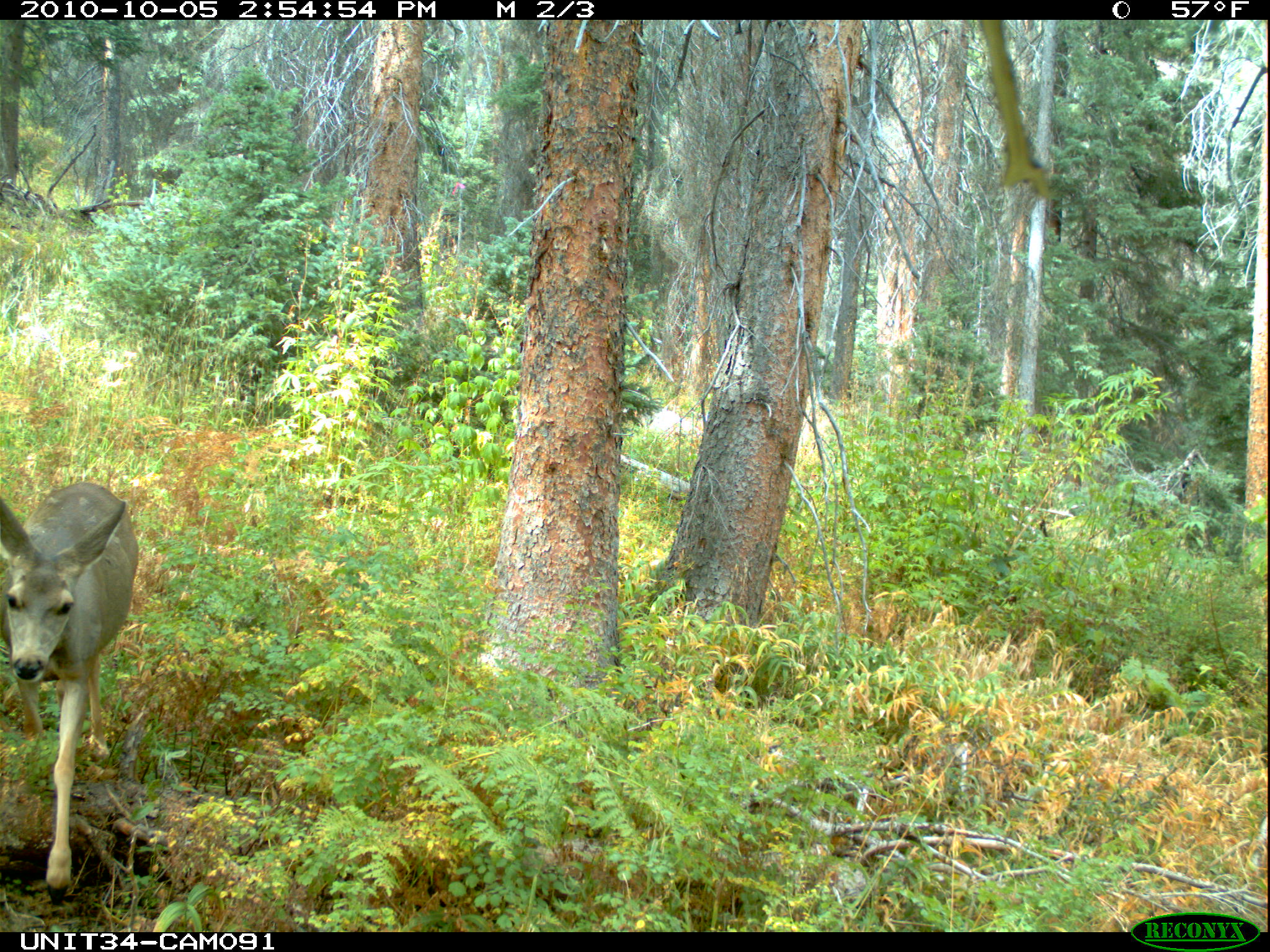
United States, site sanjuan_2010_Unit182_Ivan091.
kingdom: Animalia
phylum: Chordata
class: Mammalia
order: Artiodactyla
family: Cervidae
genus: Odocoileus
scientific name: Odocoileus hemionus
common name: mule deer